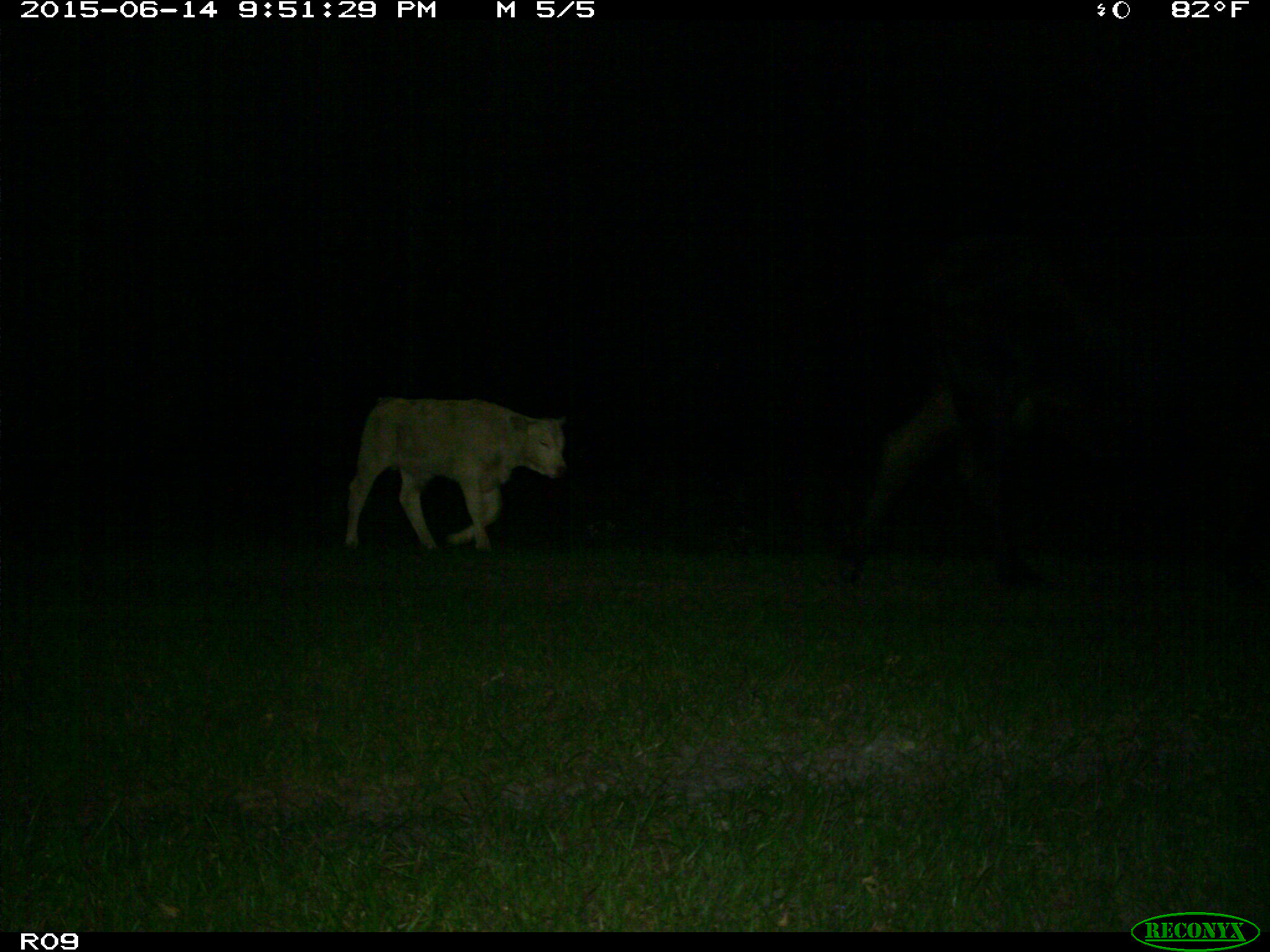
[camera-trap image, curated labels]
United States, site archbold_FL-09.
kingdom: Animalia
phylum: Chordata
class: Mammalia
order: Artiodactyla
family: Bovidae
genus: Bos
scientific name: Bos taurus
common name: domestic cow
Bos taurus (domestic cow).